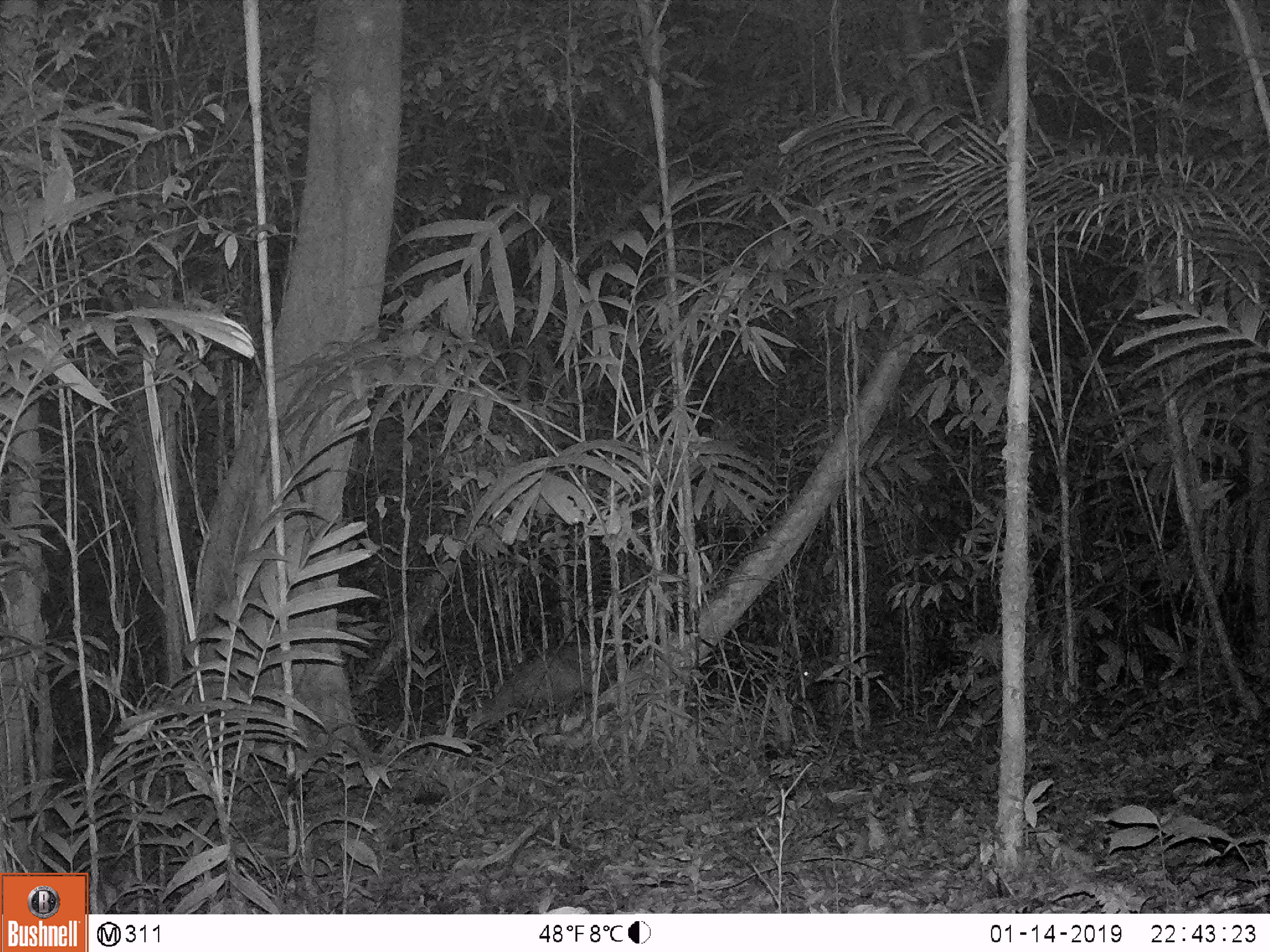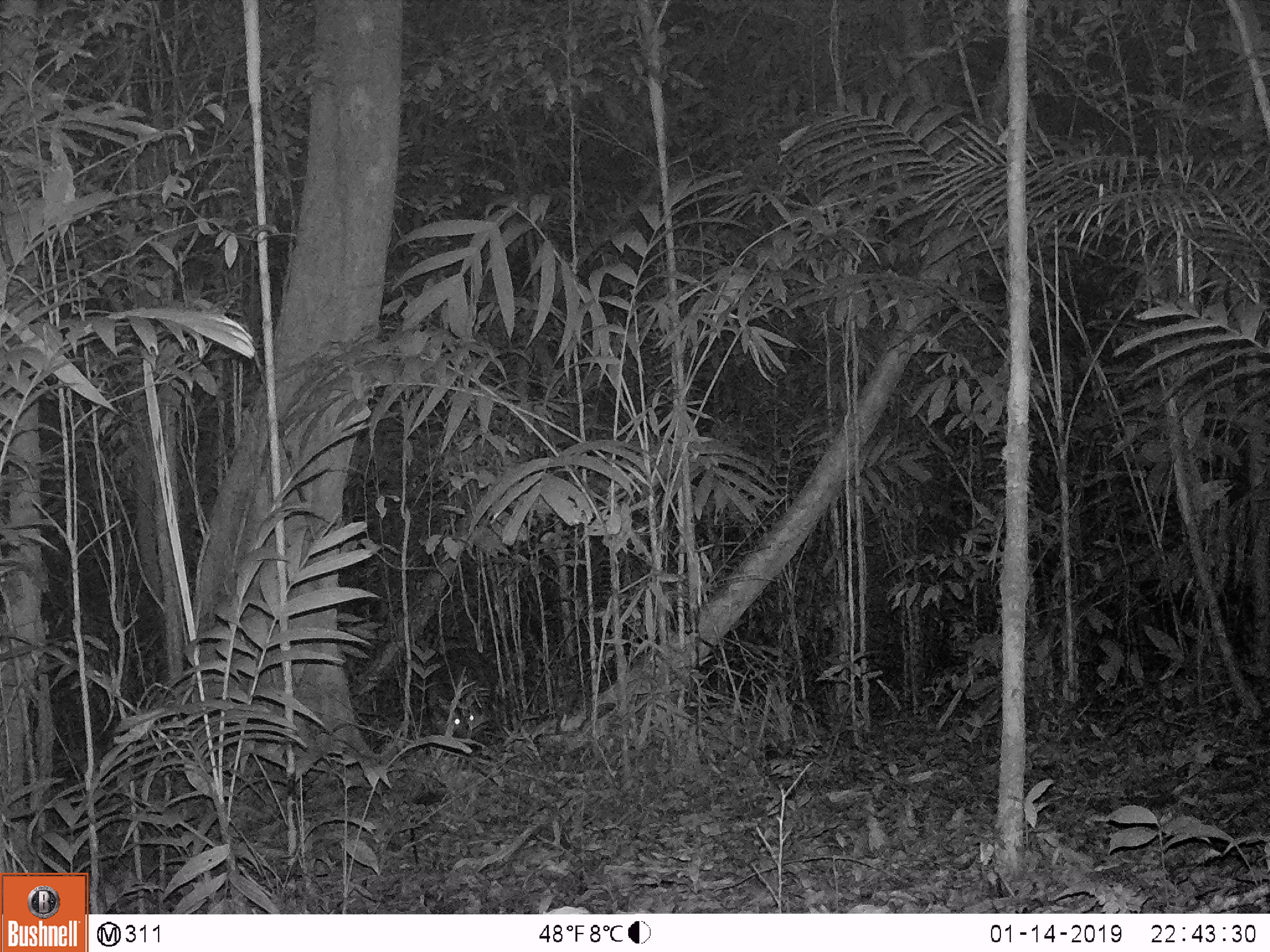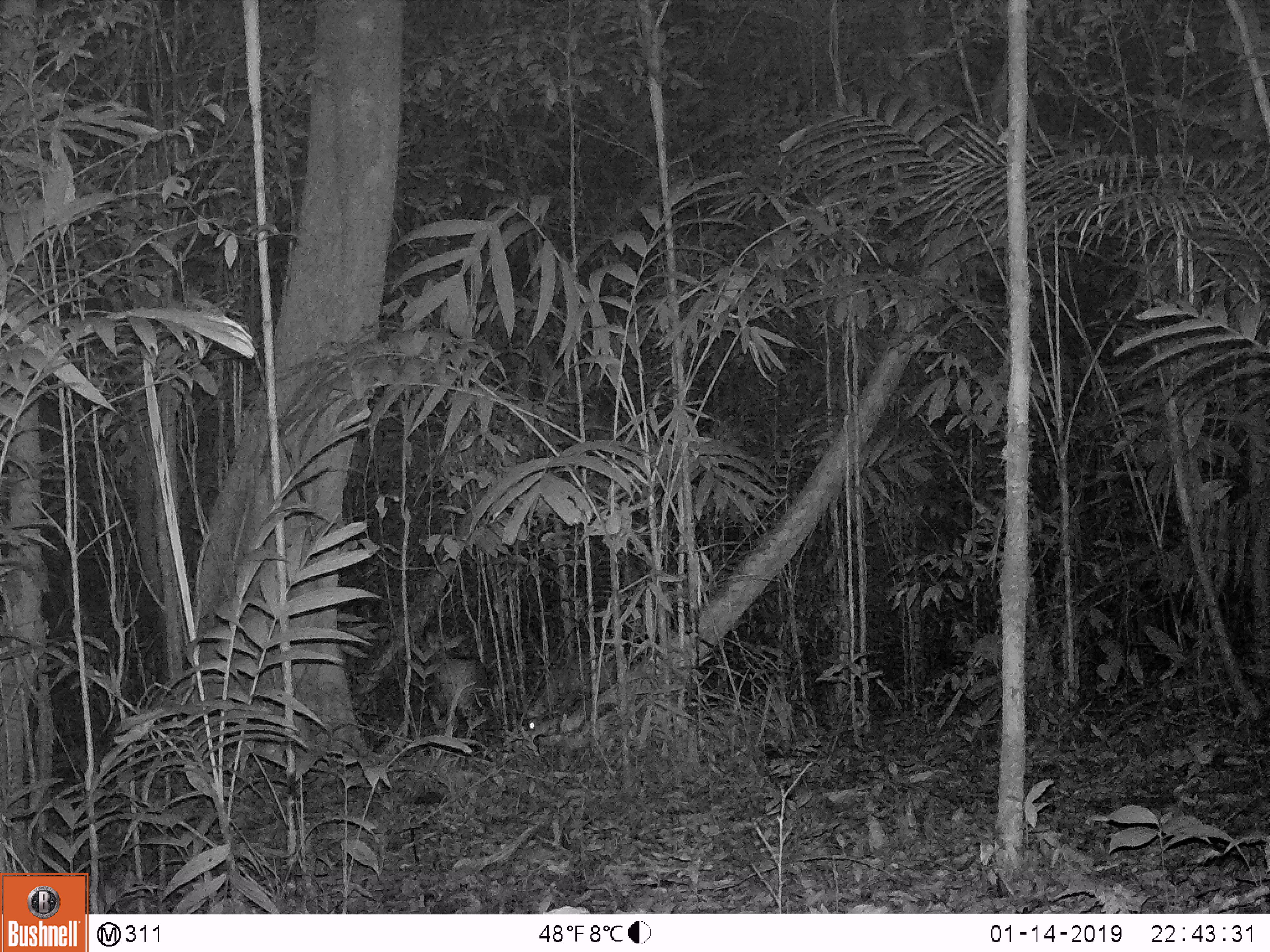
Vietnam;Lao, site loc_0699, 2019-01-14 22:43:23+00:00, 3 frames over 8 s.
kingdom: Animalia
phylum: Chordata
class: Mammalia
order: Artiodactyla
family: Cervidae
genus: Muntiacus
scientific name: Muntiacus rooseveltorum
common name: roosevelt's muntjac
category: roosevelts muntjac group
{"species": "roosevelts muntjac group (roosevelt's muntjac) (Muntiacus rooseveltorum)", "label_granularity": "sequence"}